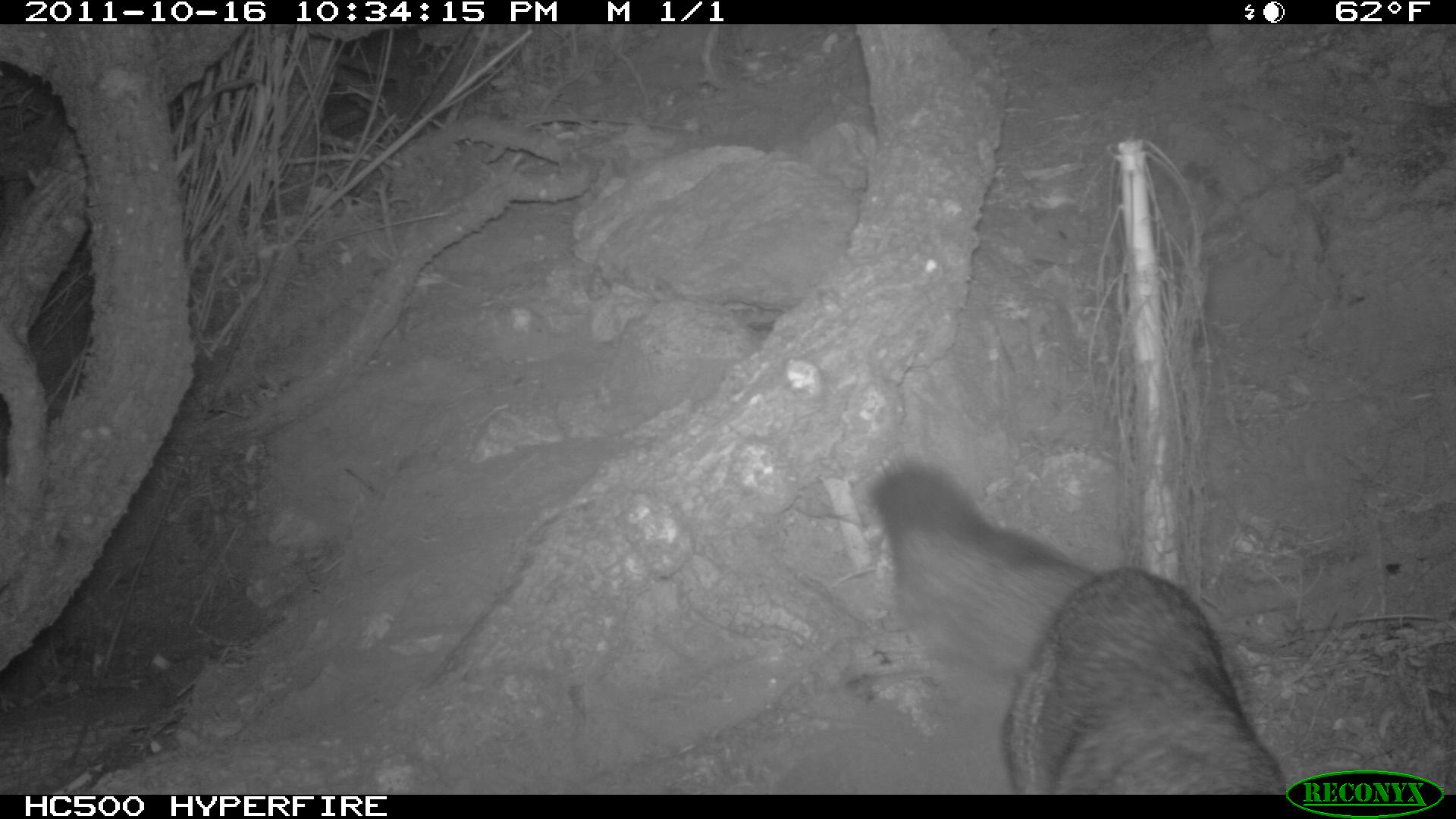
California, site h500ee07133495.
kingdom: Animalia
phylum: Chordata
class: Mammalia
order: Carnivora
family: Canidae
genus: Urocyon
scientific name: Urocyon littoralis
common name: island fox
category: fox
Fox (island fox) (Urocyon littoralis).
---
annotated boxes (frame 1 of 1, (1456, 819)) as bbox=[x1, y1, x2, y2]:
fox: bbox=[872, 453, 1287, 794]